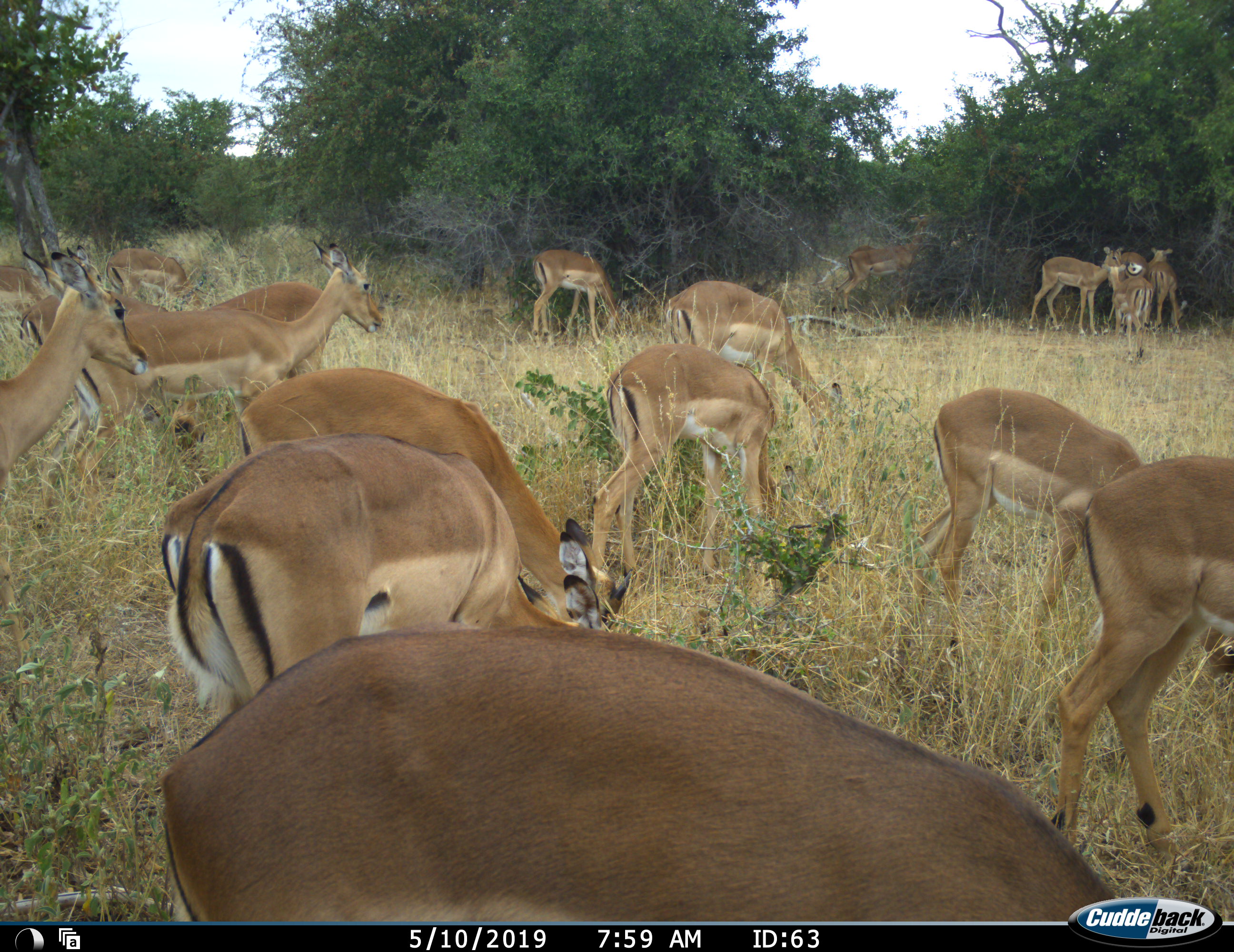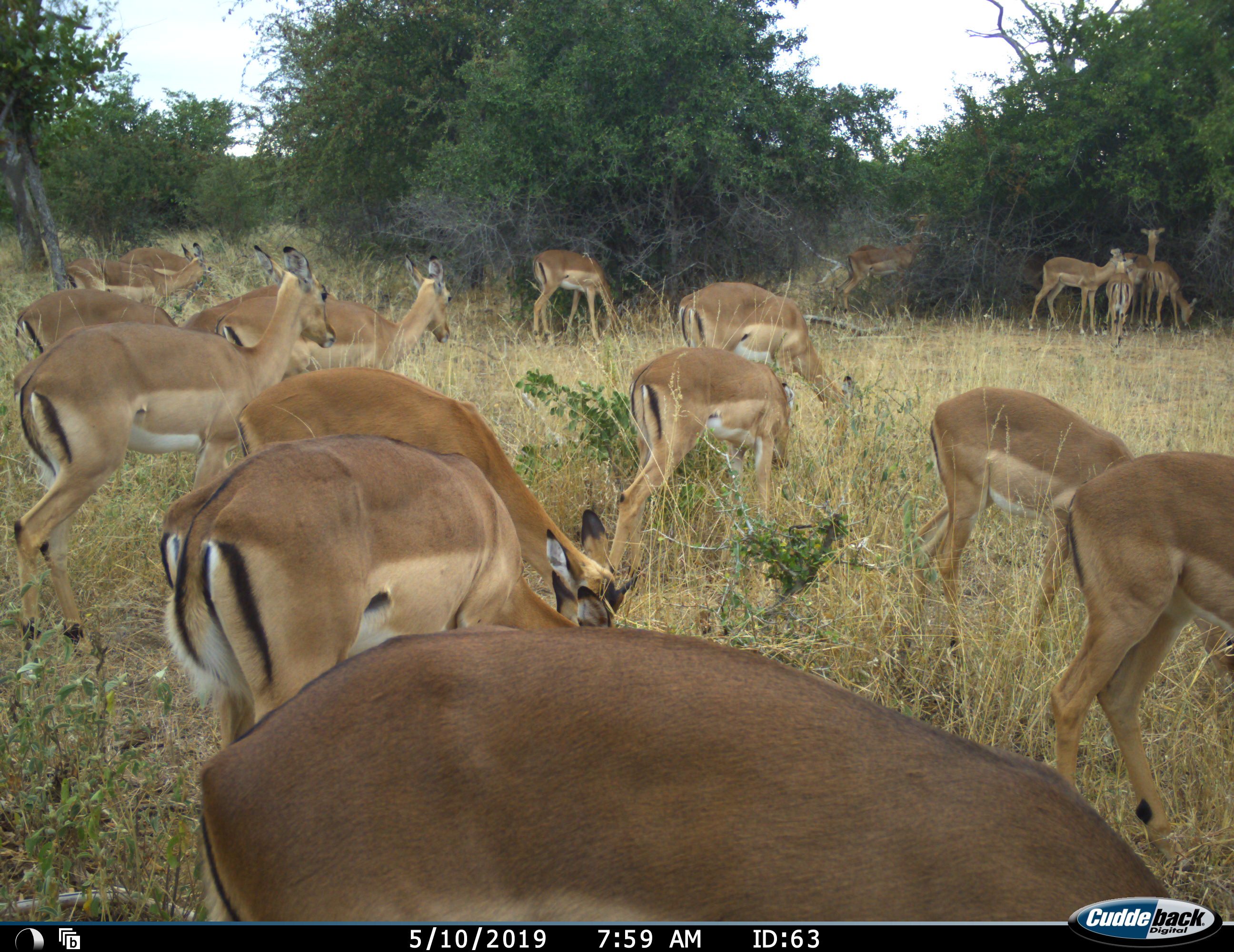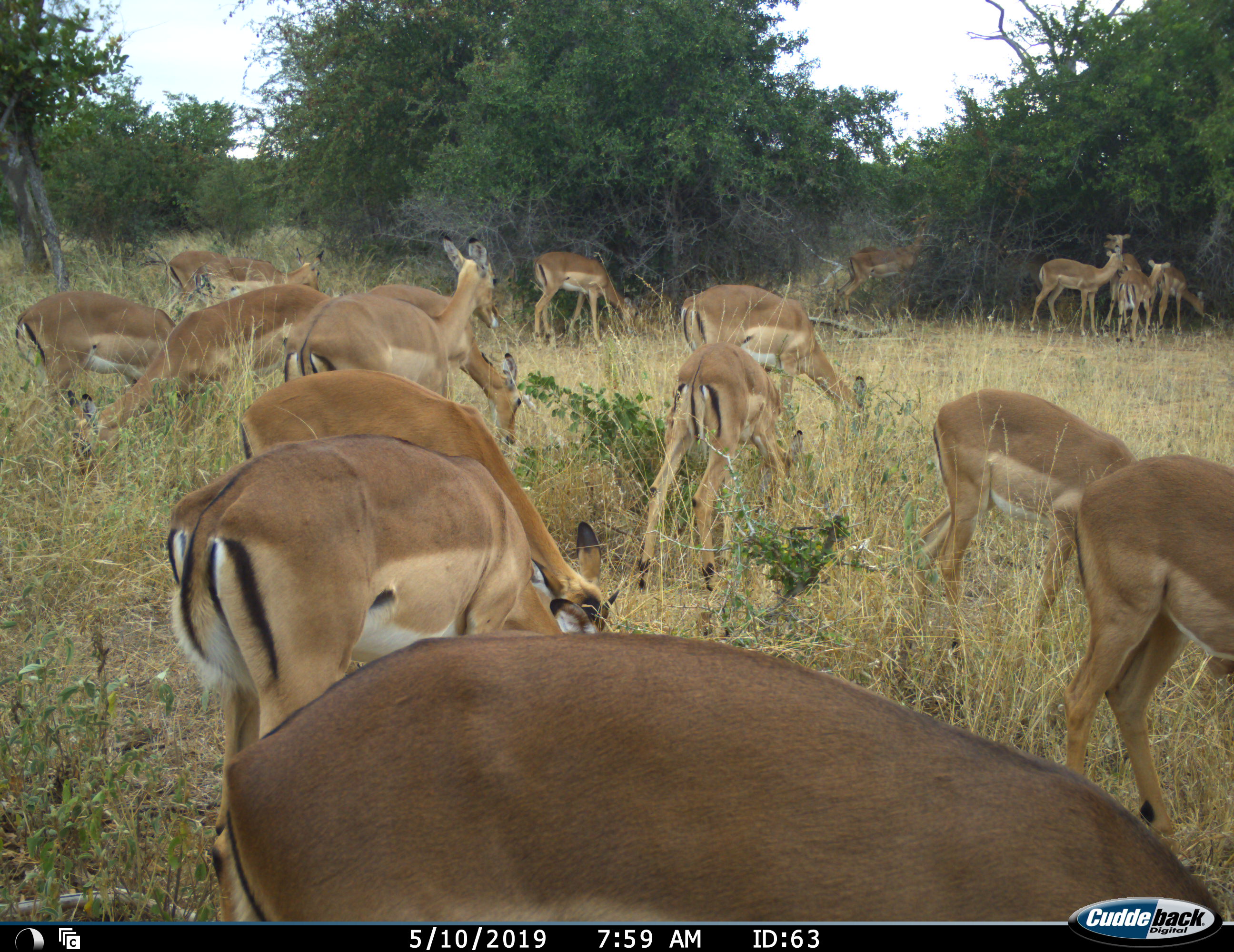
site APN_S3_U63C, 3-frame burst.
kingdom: Animalia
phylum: Chordata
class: Mammalia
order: Artiodactyla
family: Bovidae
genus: Aepyceros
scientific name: Aepyceros melampus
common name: impala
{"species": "impala (Aepyceros melampus)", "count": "11-50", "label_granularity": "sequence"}